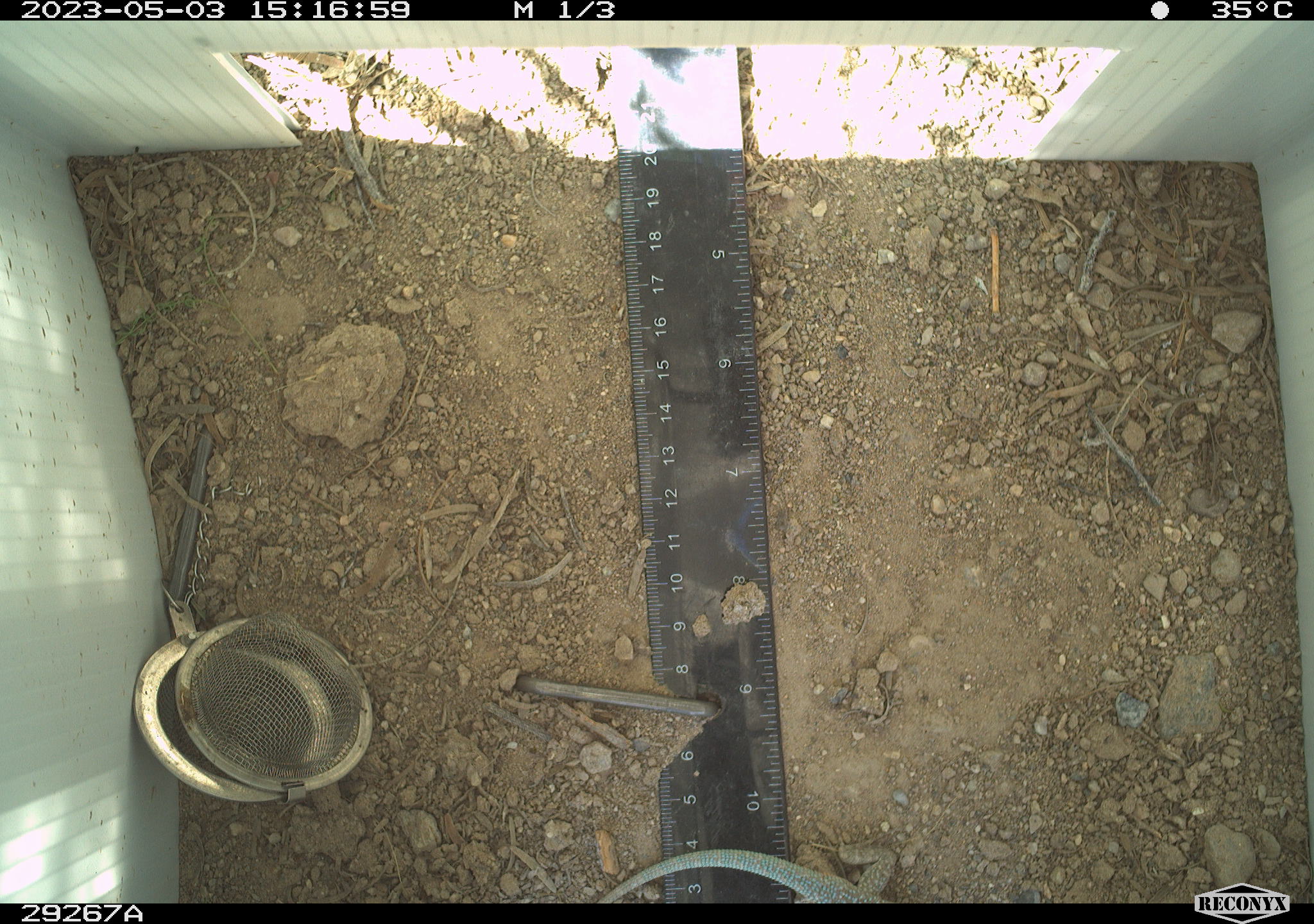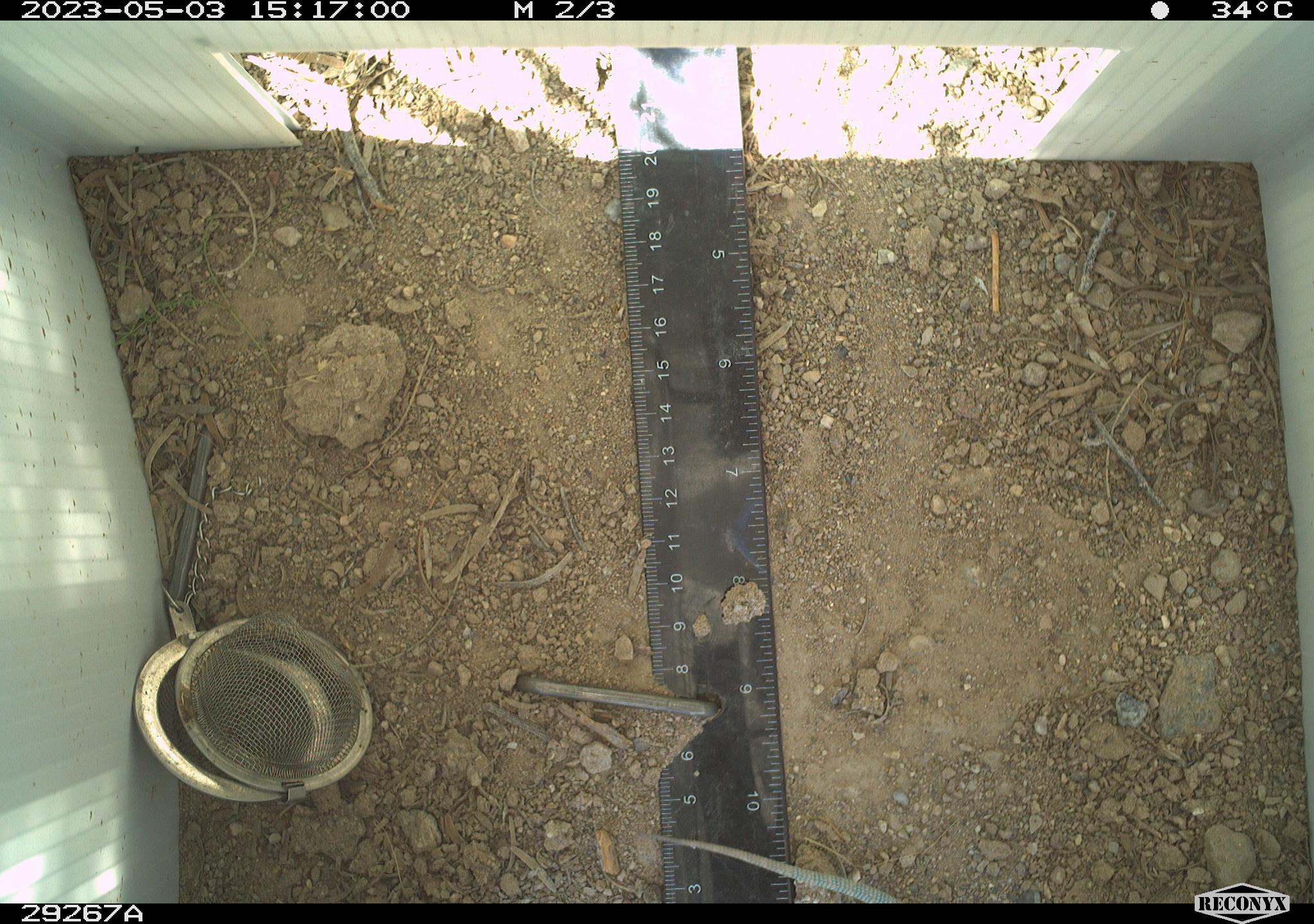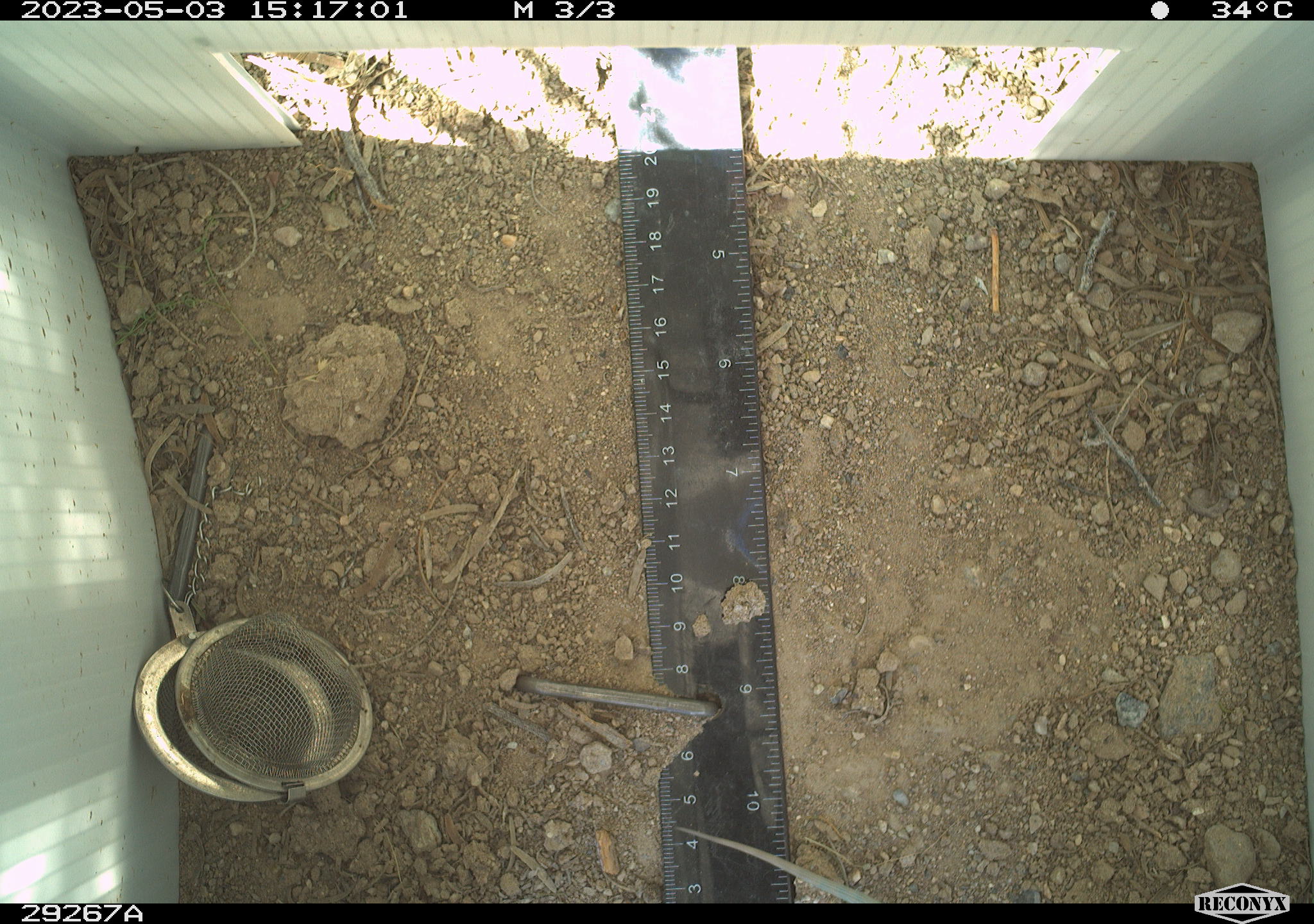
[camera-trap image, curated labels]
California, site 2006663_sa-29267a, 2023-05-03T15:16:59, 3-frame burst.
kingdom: Animalia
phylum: Chordata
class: Reptilia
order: Squamata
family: Phrynosomatidae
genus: Uta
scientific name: Uta stansburiana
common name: common side-blotched lizard